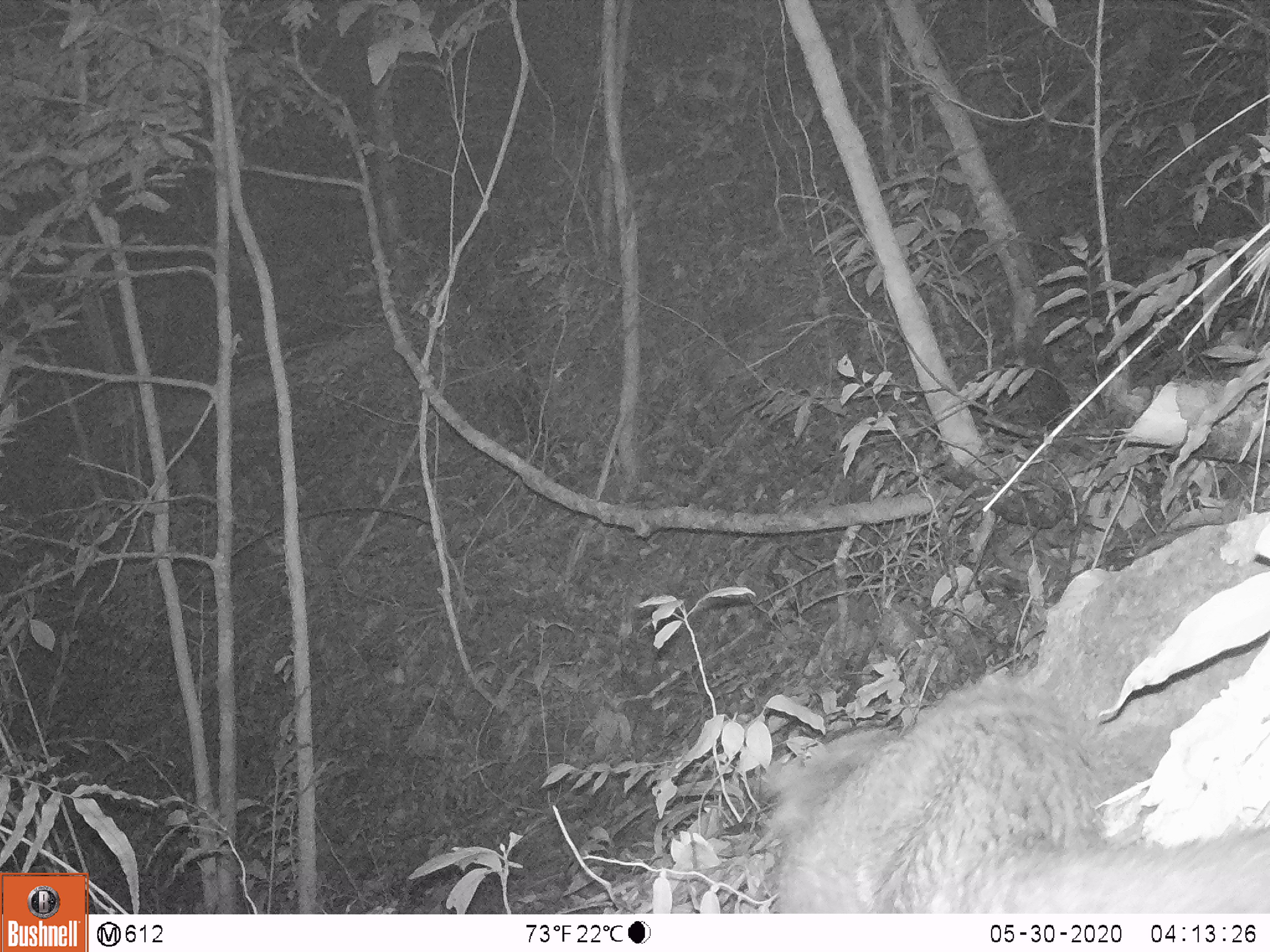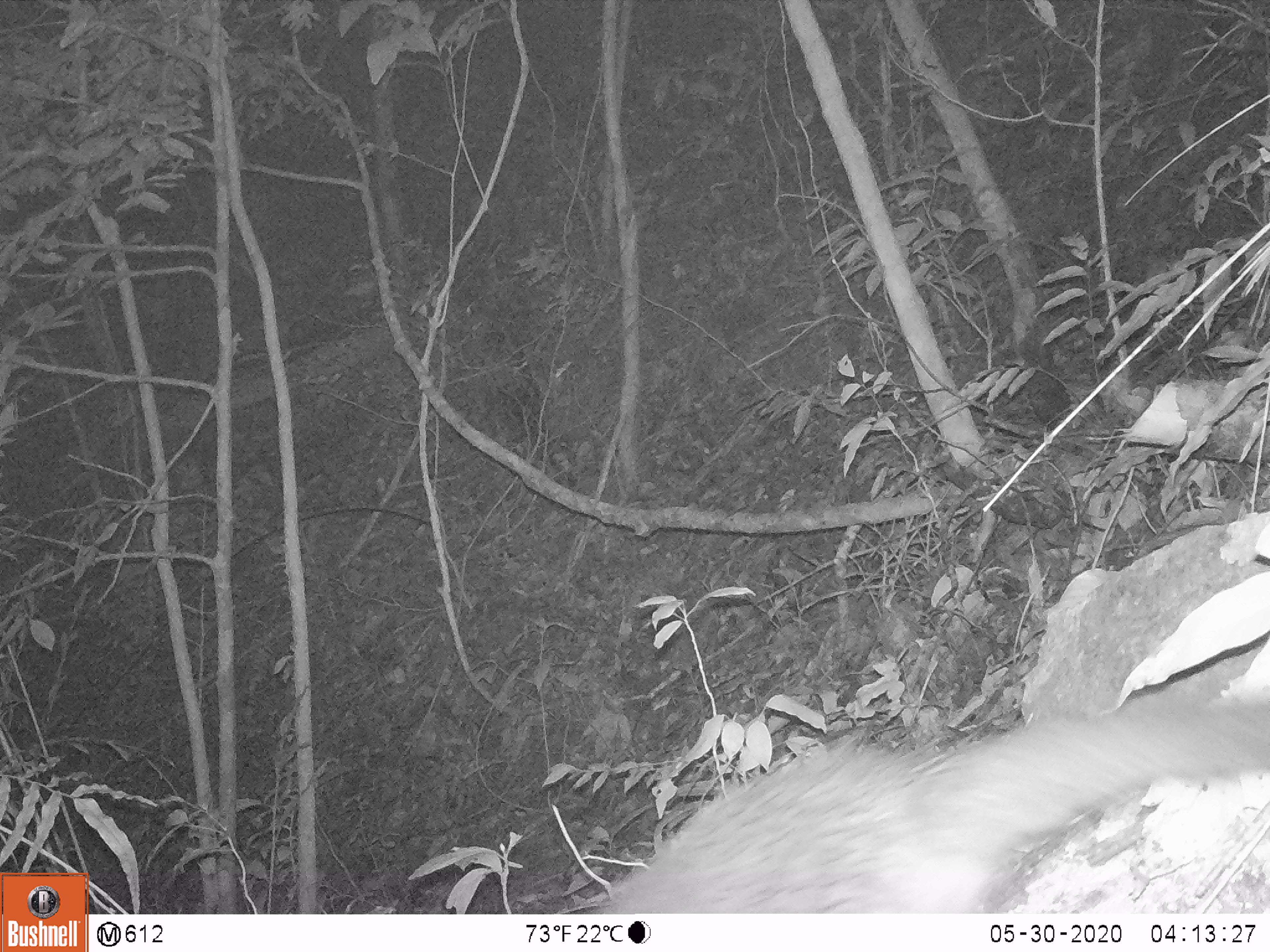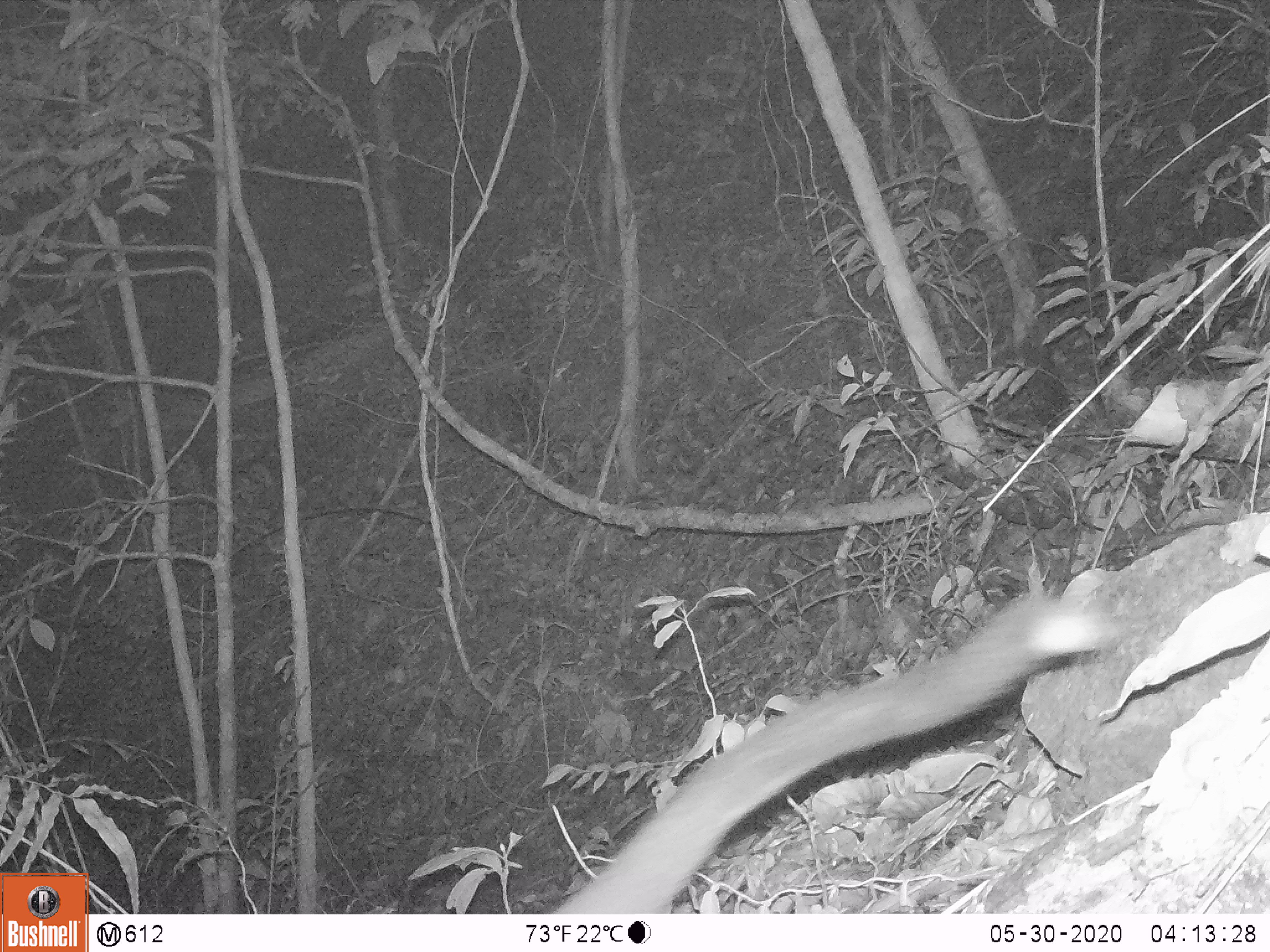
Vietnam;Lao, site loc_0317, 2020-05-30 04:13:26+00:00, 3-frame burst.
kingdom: Animalia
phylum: Chordata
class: Mammalia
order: Carnivora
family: Viverridae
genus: Paguma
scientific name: Paguma larvata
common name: masked palm civet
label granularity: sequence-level